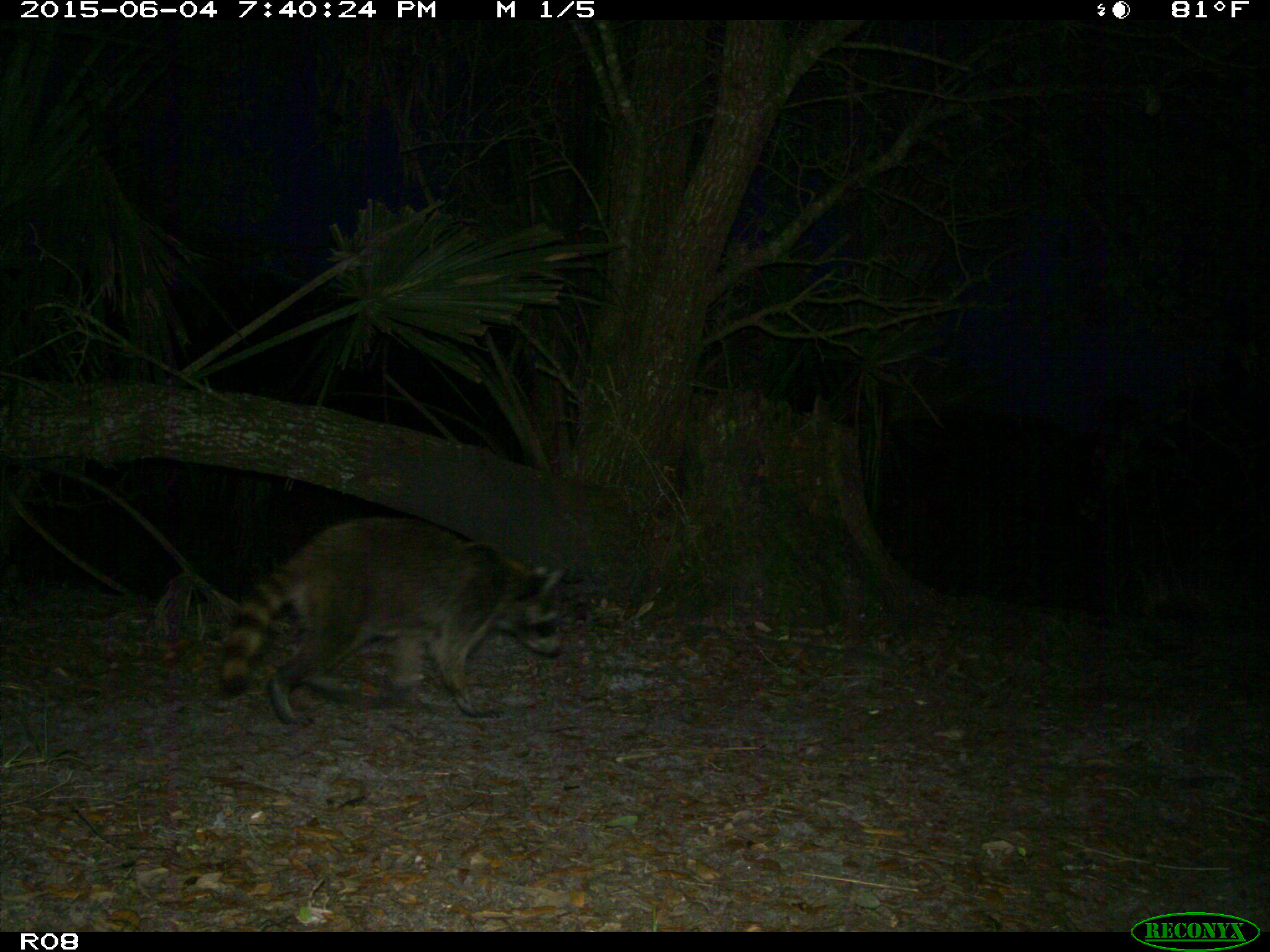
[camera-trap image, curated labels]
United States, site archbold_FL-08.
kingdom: Animalia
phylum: Chordata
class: Mammalia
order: Carnivora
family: Procyonidae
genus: Procyon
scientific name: Procyon lotor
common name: common raccoon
Procyon lotor (common raccoon).